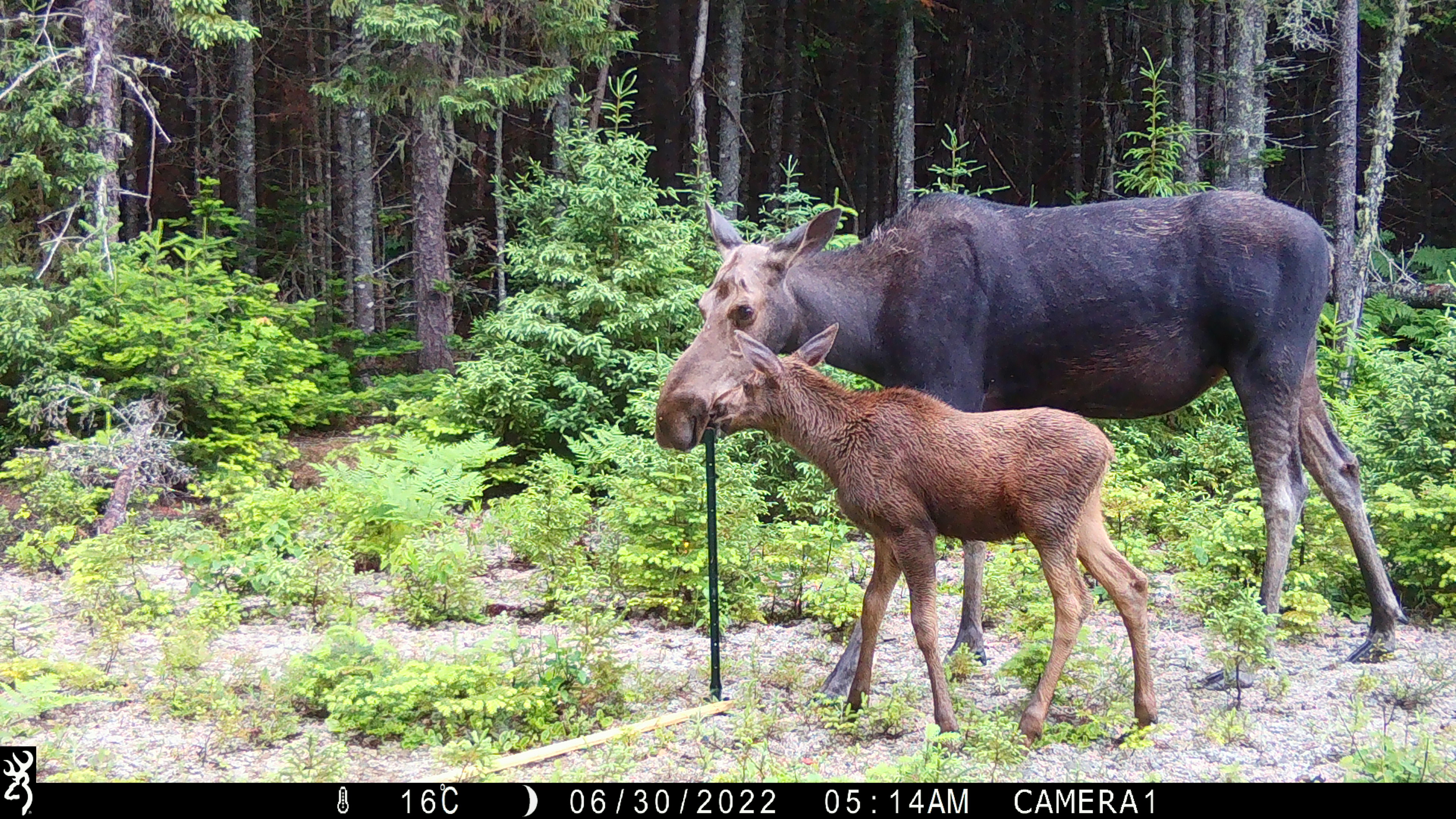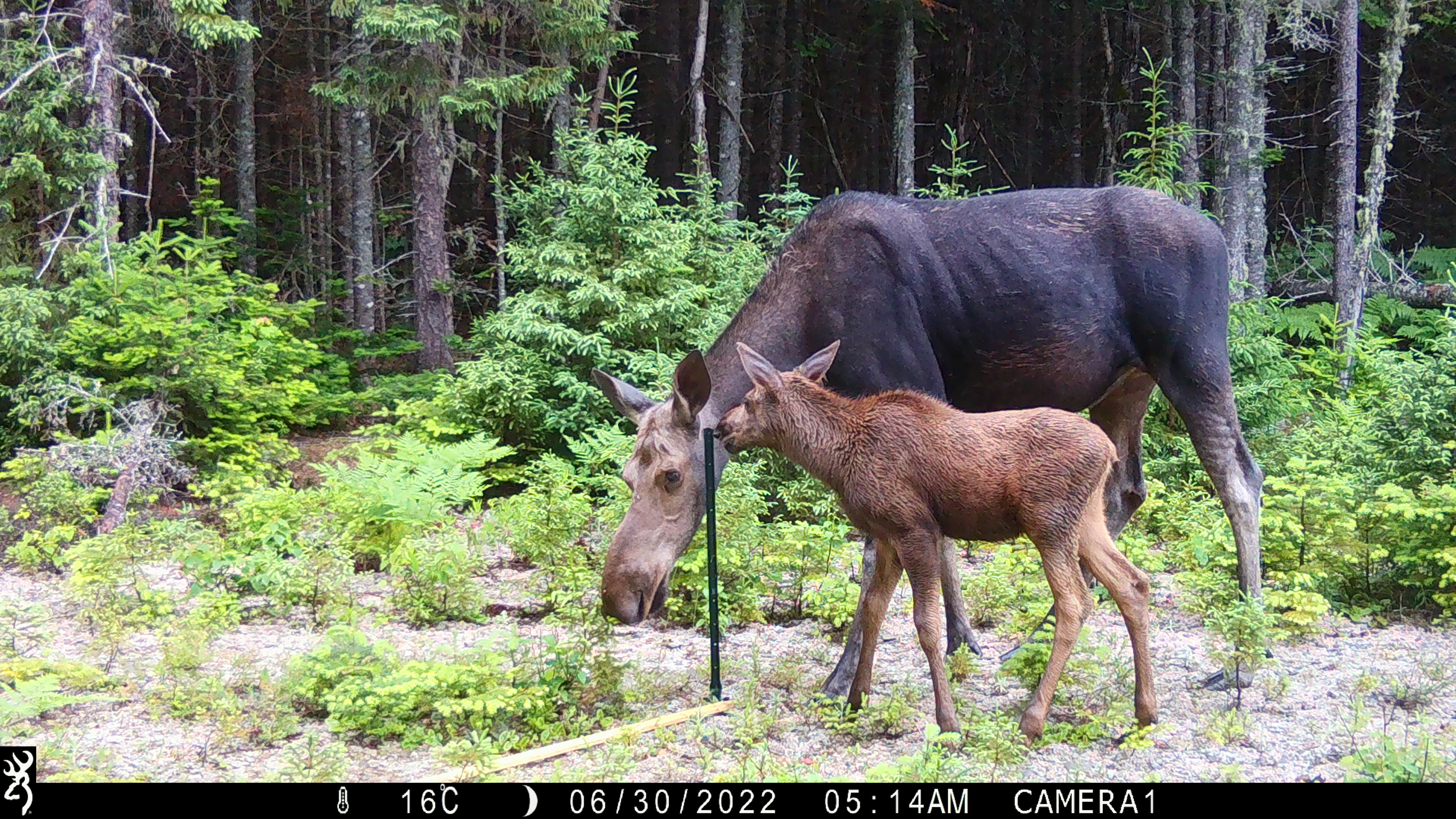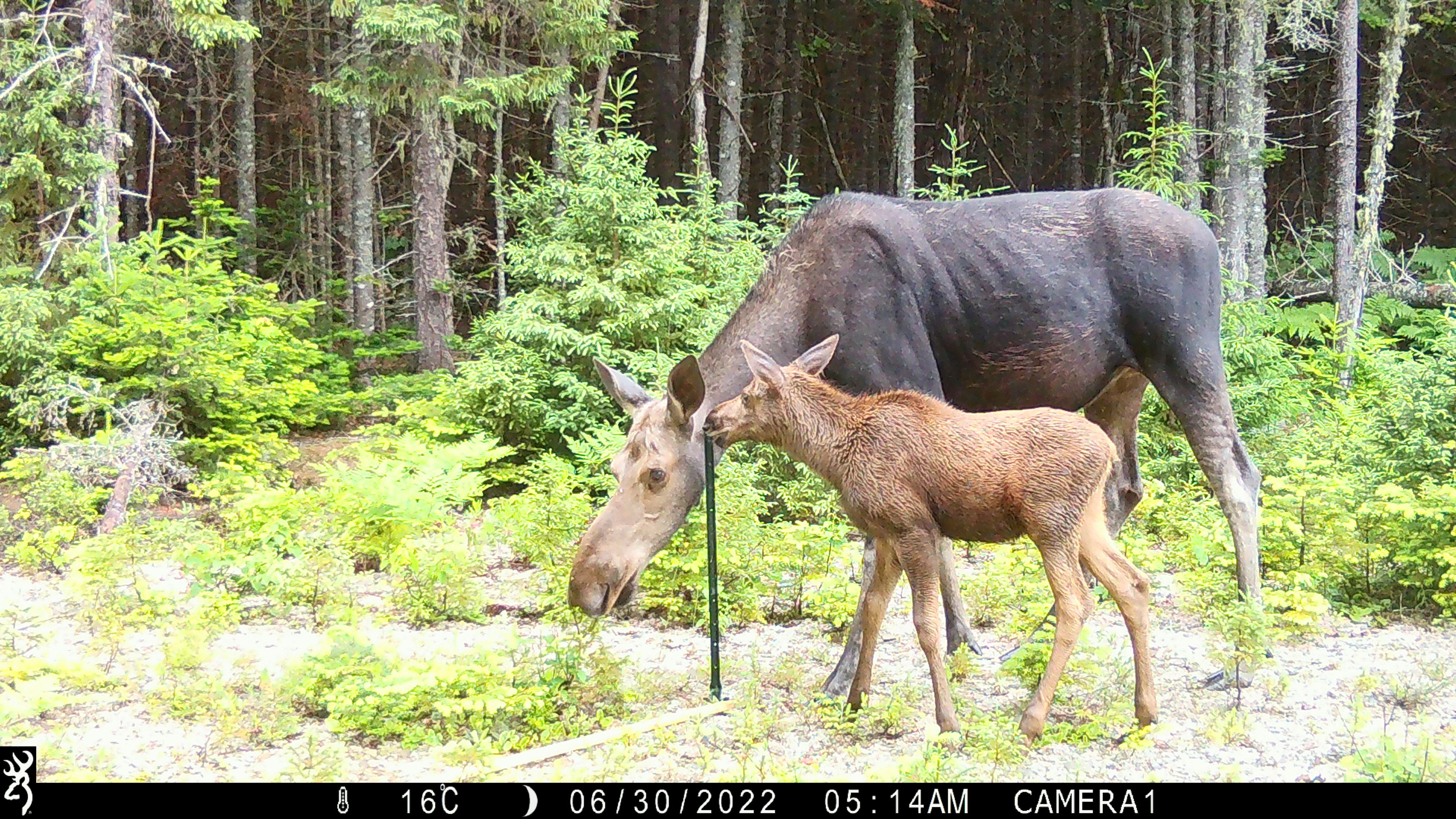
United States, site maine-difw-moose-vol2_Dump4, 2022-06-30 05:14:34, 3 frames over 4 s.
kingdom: Animalia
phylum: Chordata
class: Mammalia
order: Artiodactyla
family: Cervidae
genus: Alces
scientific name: Alces alces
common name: moose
Moose (Alces alces).